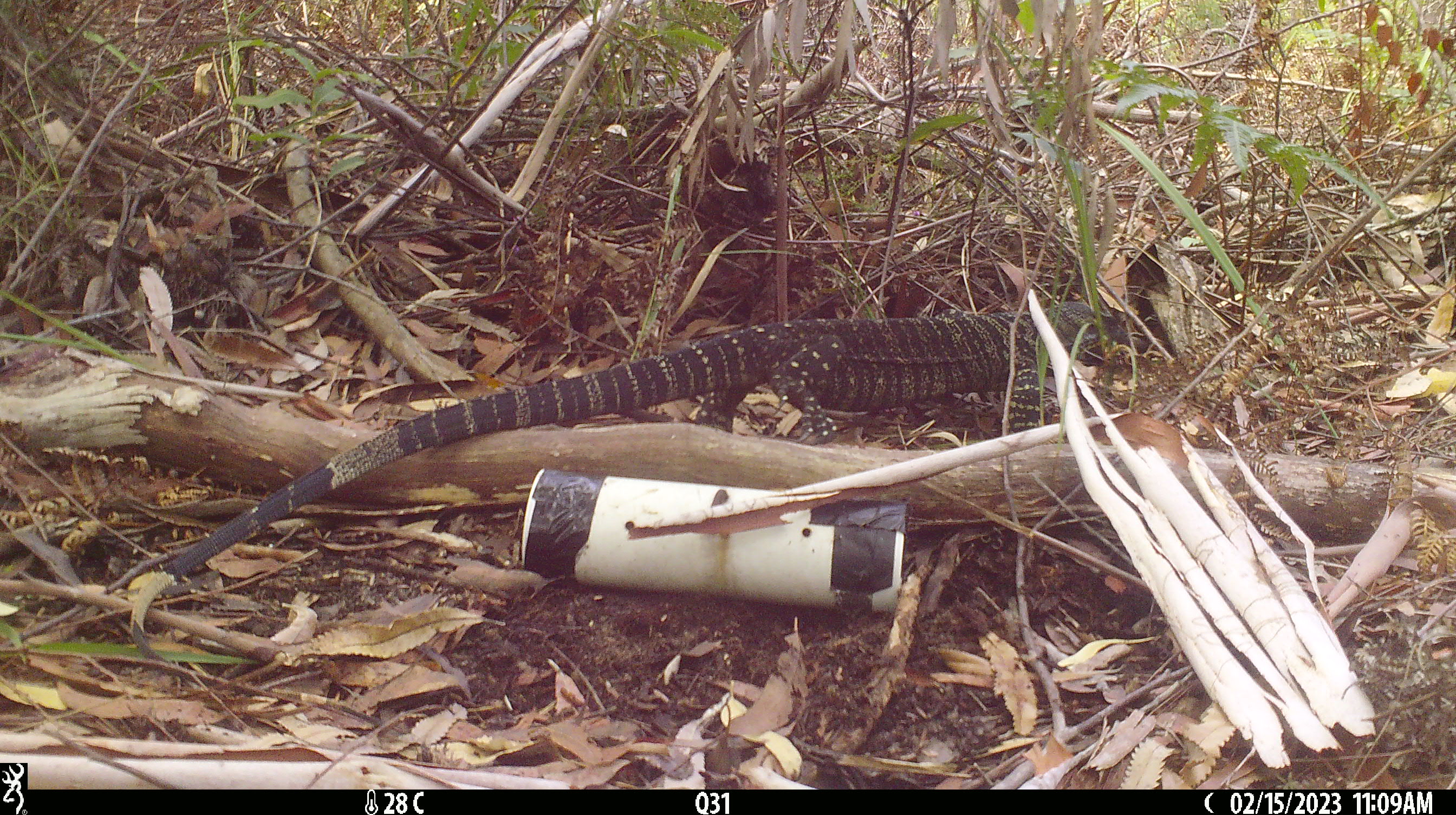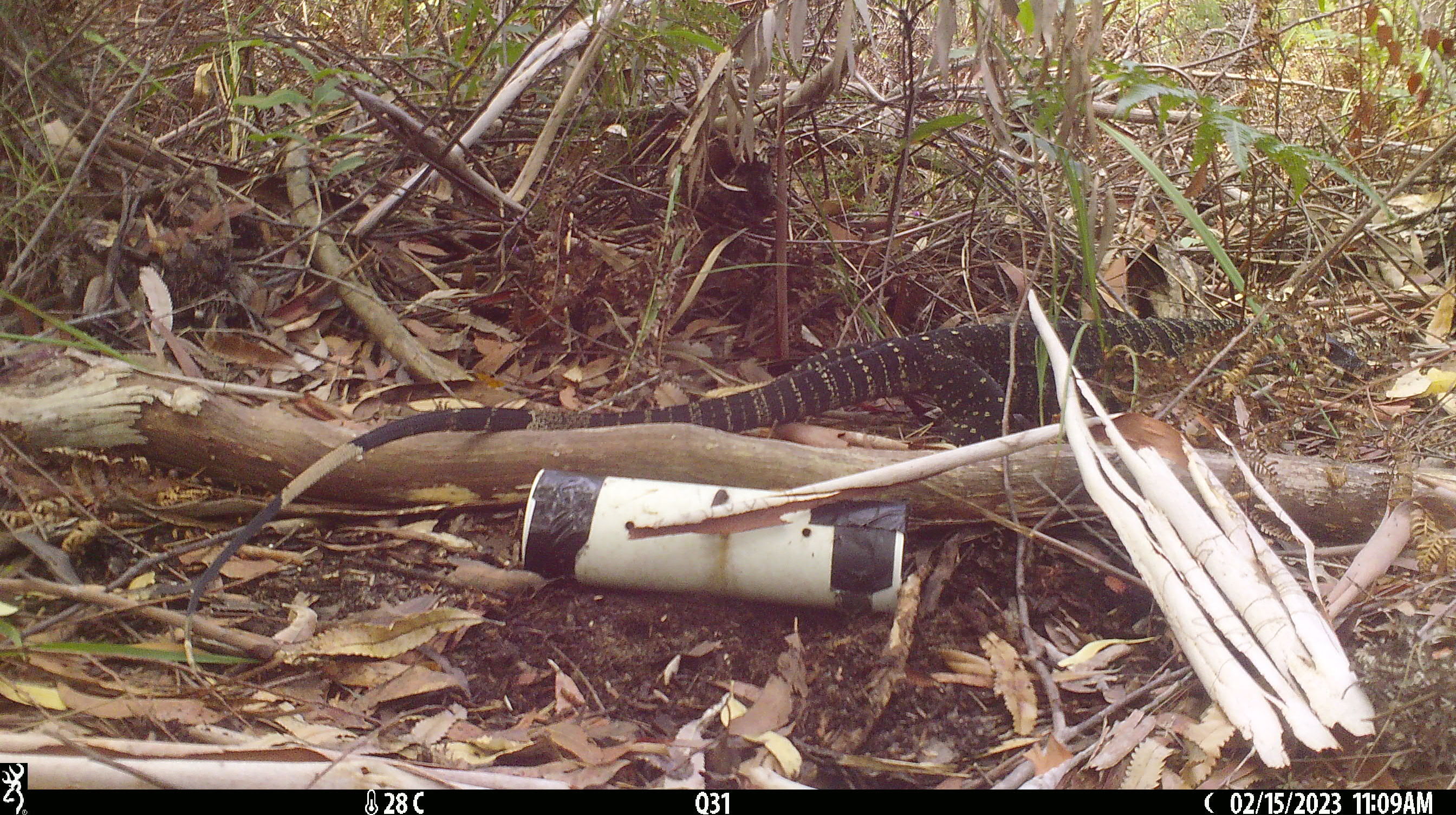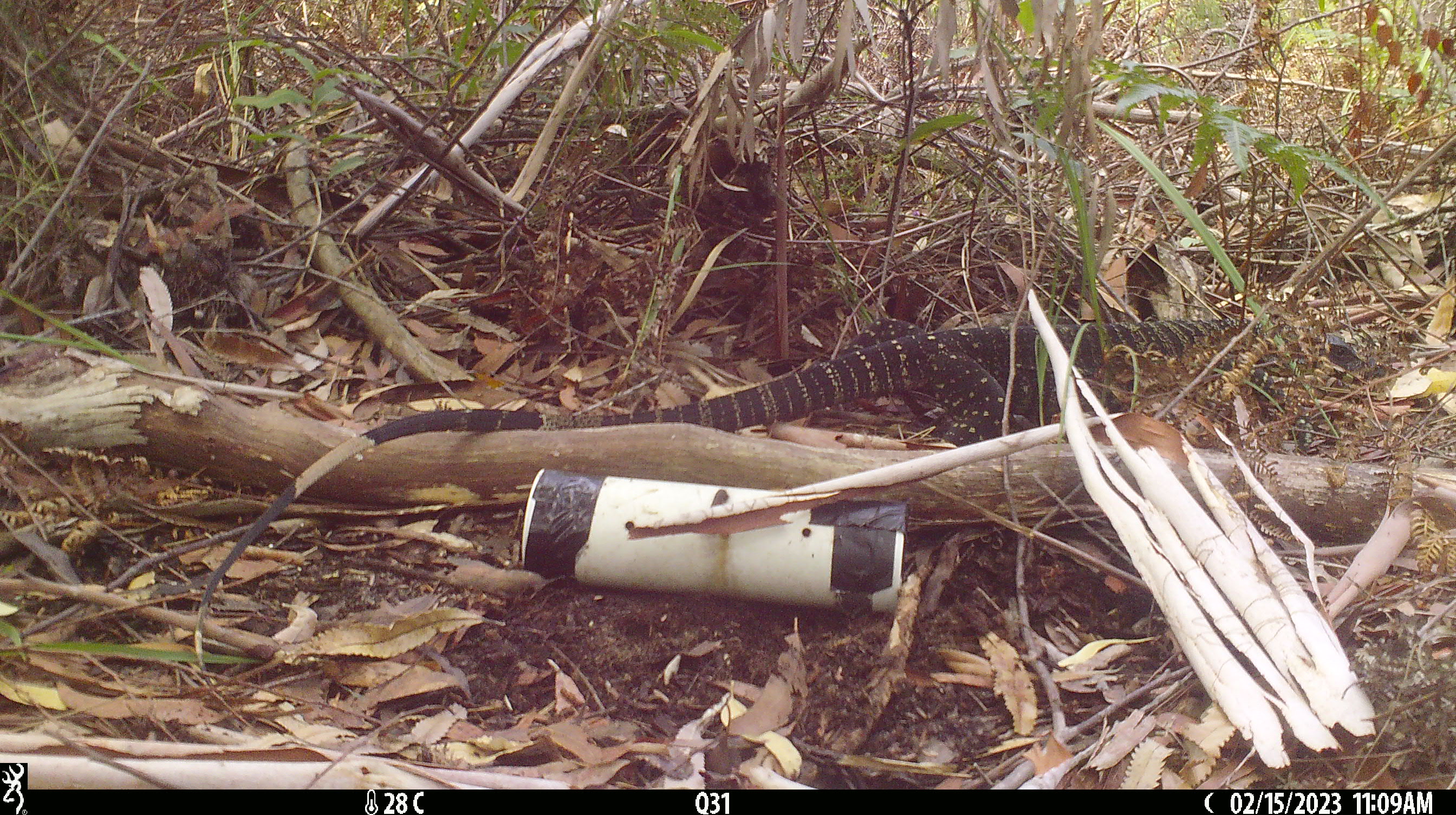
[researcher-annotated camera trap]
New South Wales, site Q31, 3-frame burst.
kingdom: Animalia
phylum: Chordata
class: Reptilia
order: Squamata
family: Varanidae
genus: Varanus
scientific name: Varanus varius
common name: lace monitor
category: goanna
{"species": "goanna (lace monitor) (Varanus varius)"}